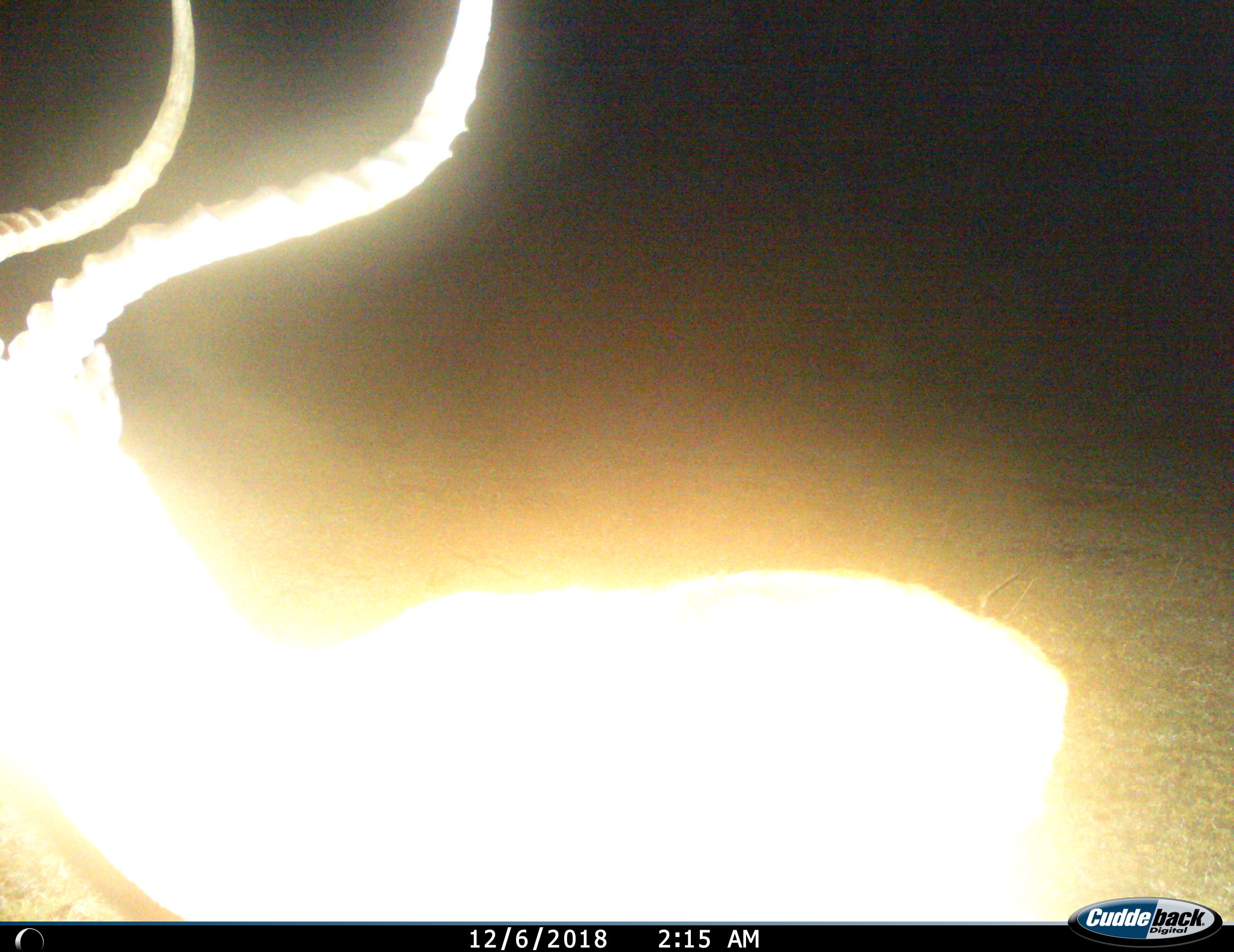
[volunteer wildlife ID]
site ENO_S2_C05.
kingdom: Animalia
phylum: Chordata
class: Mammalia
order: Artiodactyla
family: Bovidae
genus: Aepyceros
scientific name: Aepyceros melampus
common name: impala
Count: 1.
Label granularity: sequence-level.